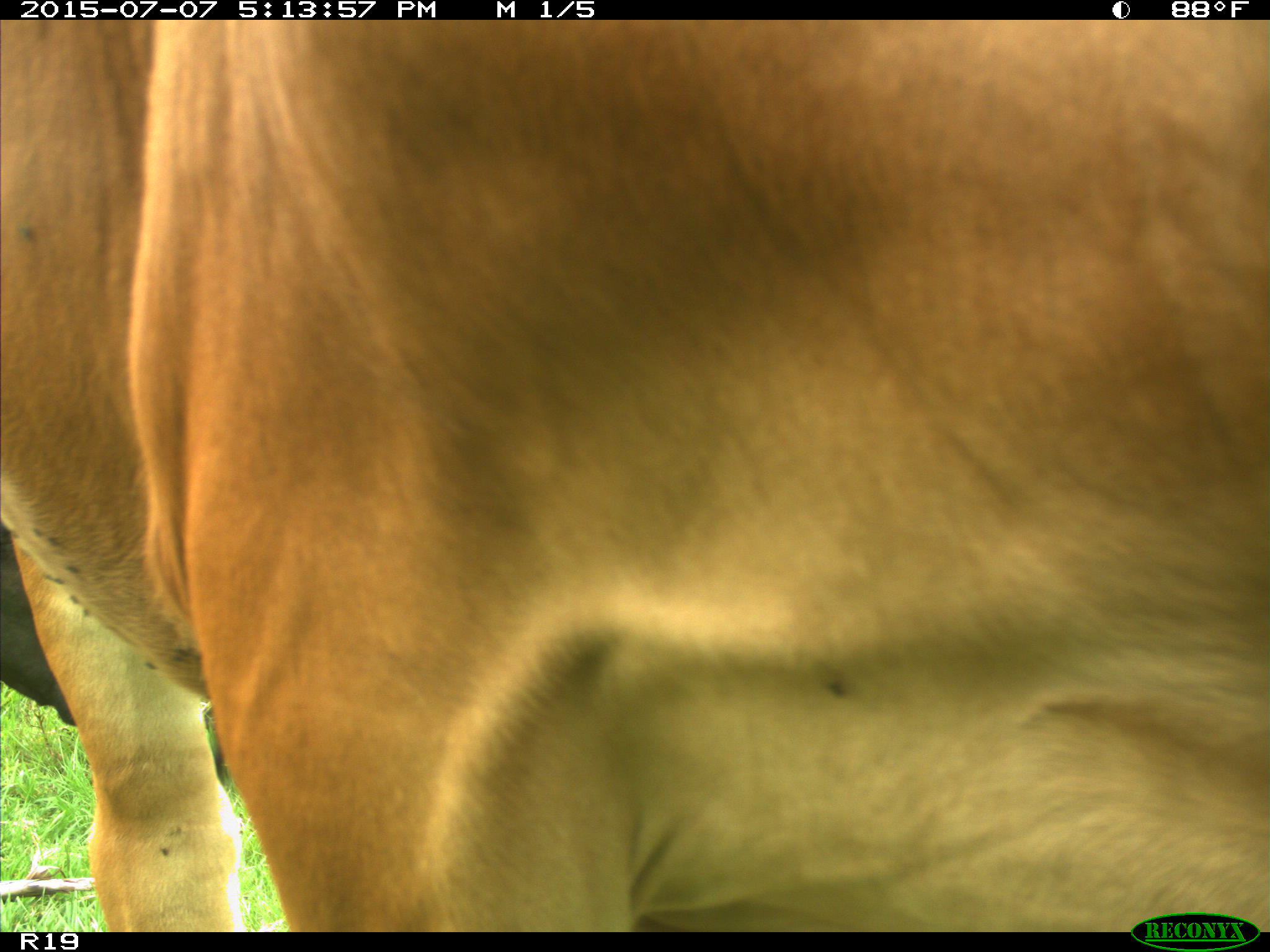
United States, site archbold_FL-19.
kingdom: Animalia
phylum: Chordata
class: Mammalia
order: Artiodactyla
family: Bovidae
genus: Bos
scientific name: Bos taurus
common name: domestic cow